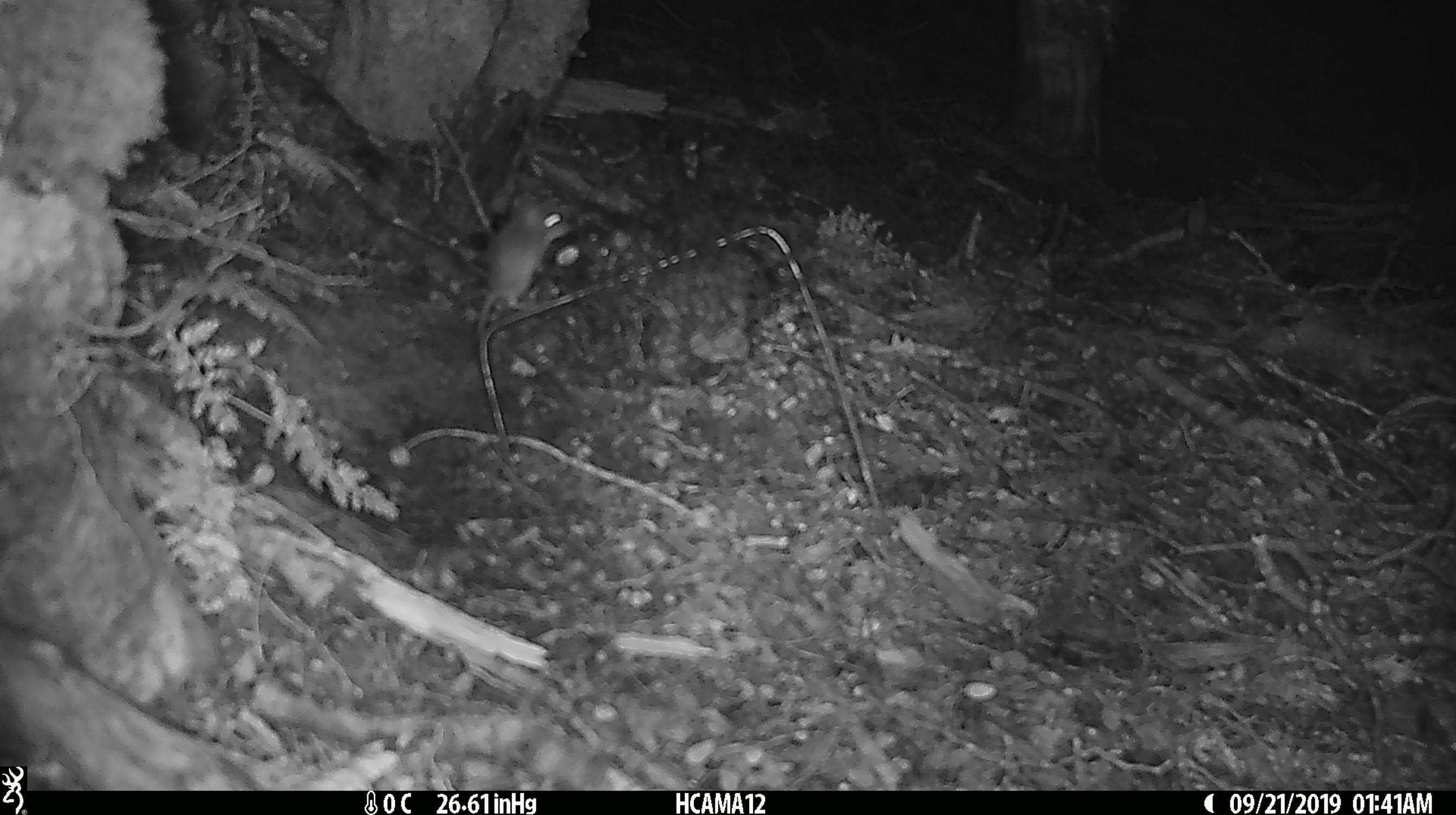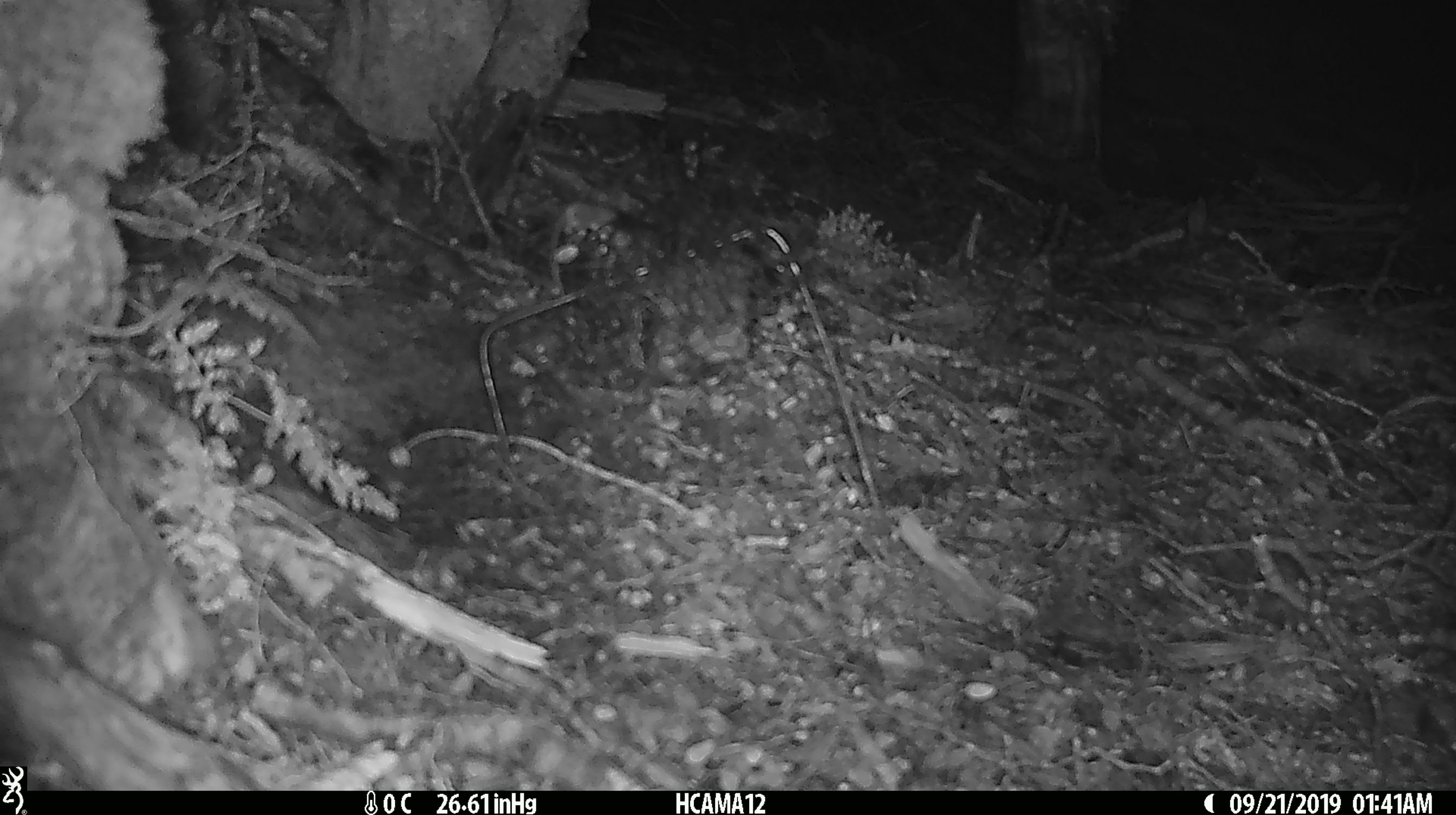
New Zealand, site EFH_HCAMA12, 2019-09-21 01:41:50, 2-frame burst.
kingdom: Animalia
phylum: Chordata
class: Mammalia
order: Rodentia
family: Muridae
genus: Mus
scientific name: Mus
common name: mouse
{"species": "mouse (Mus)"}